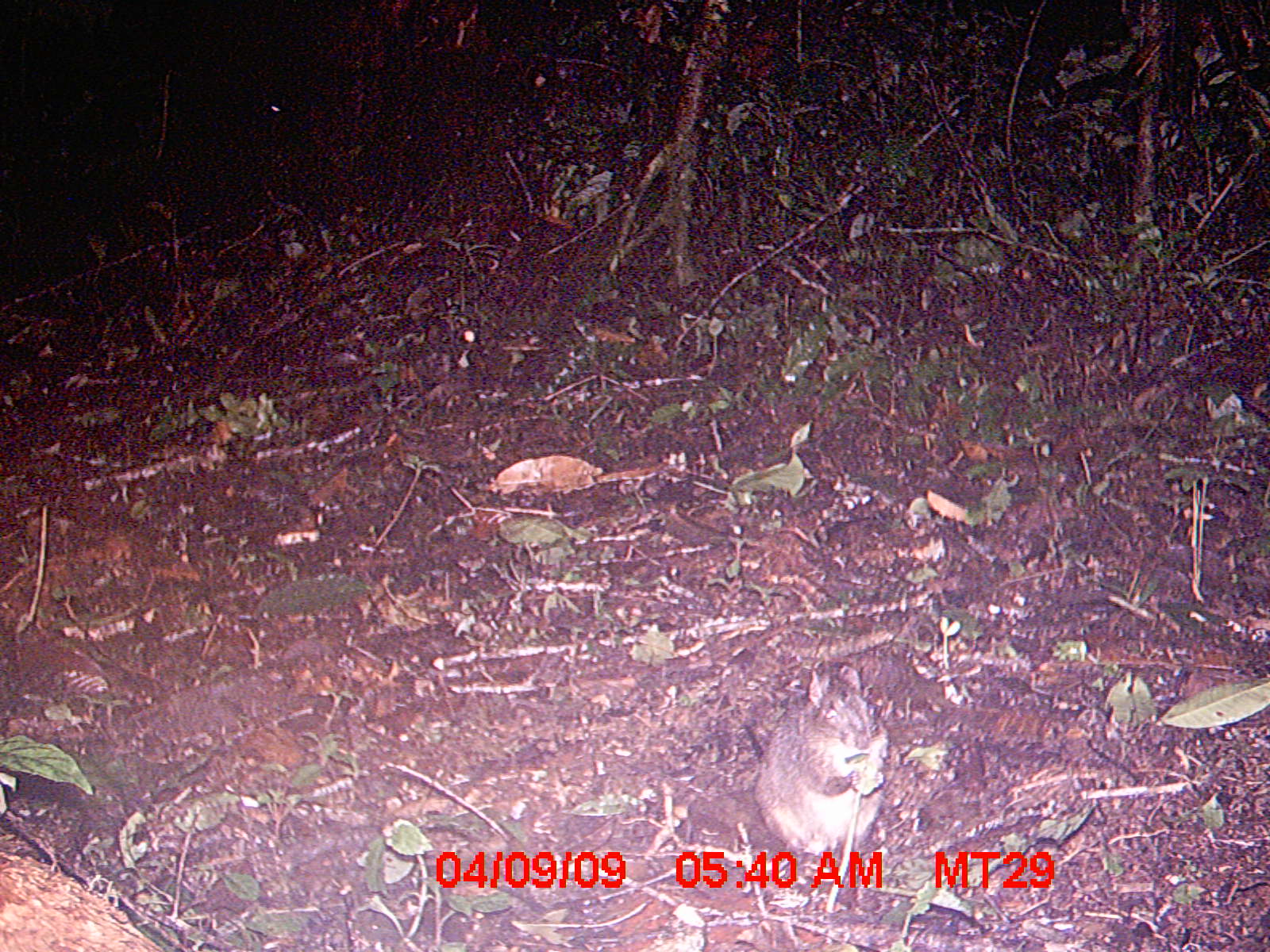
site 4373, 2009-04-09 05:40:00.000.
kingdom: Animalia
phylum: Chordata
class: Mammalia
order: Rodentia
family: Nesomyidae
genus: Nesomys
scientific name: Nesomys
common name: nesomys rodents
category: nesomys sp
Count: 1.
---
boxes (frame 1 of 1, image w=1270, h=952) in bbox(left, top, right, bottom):
nesomys sp: bbox(753, 663, 890, 883)